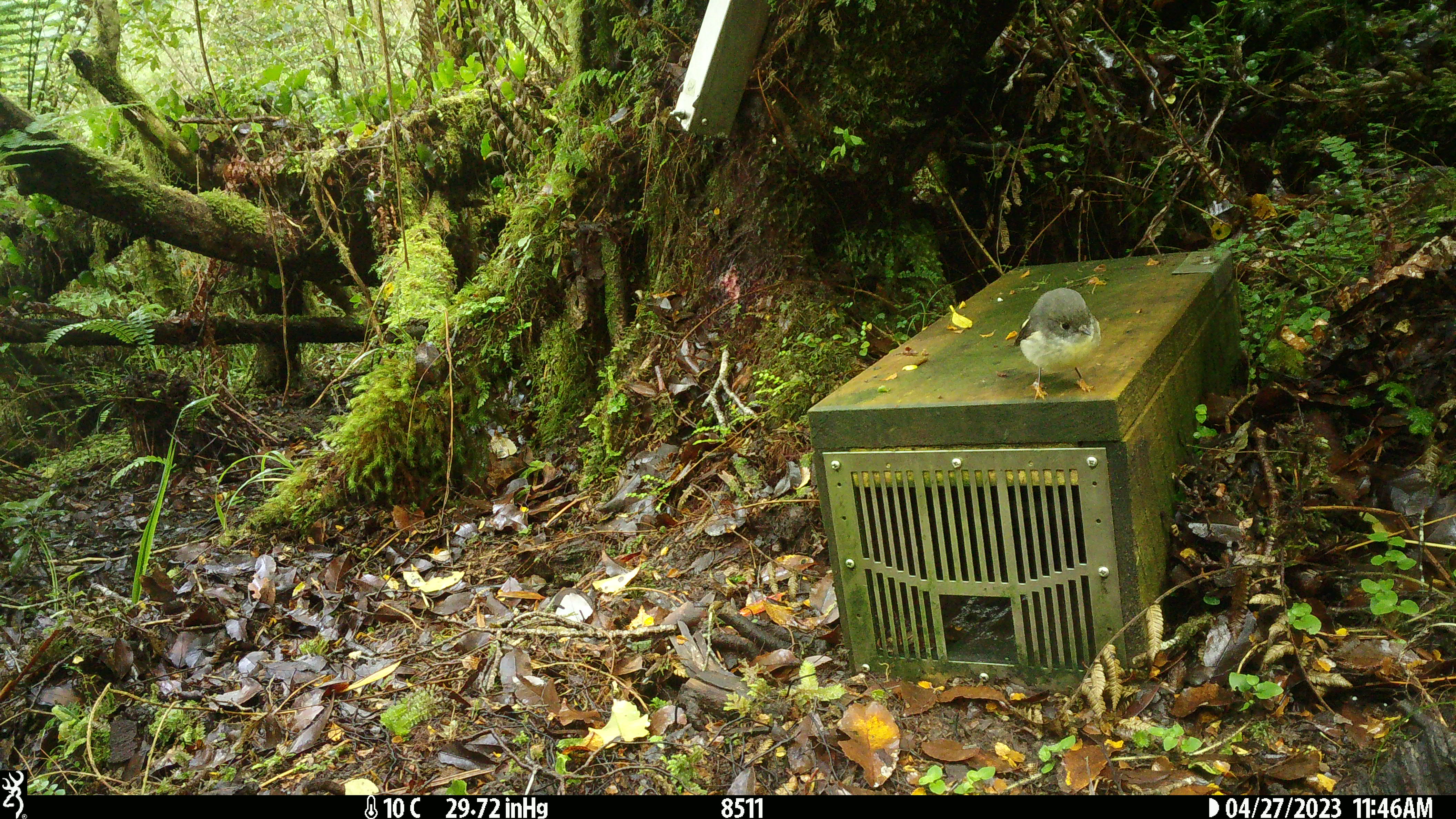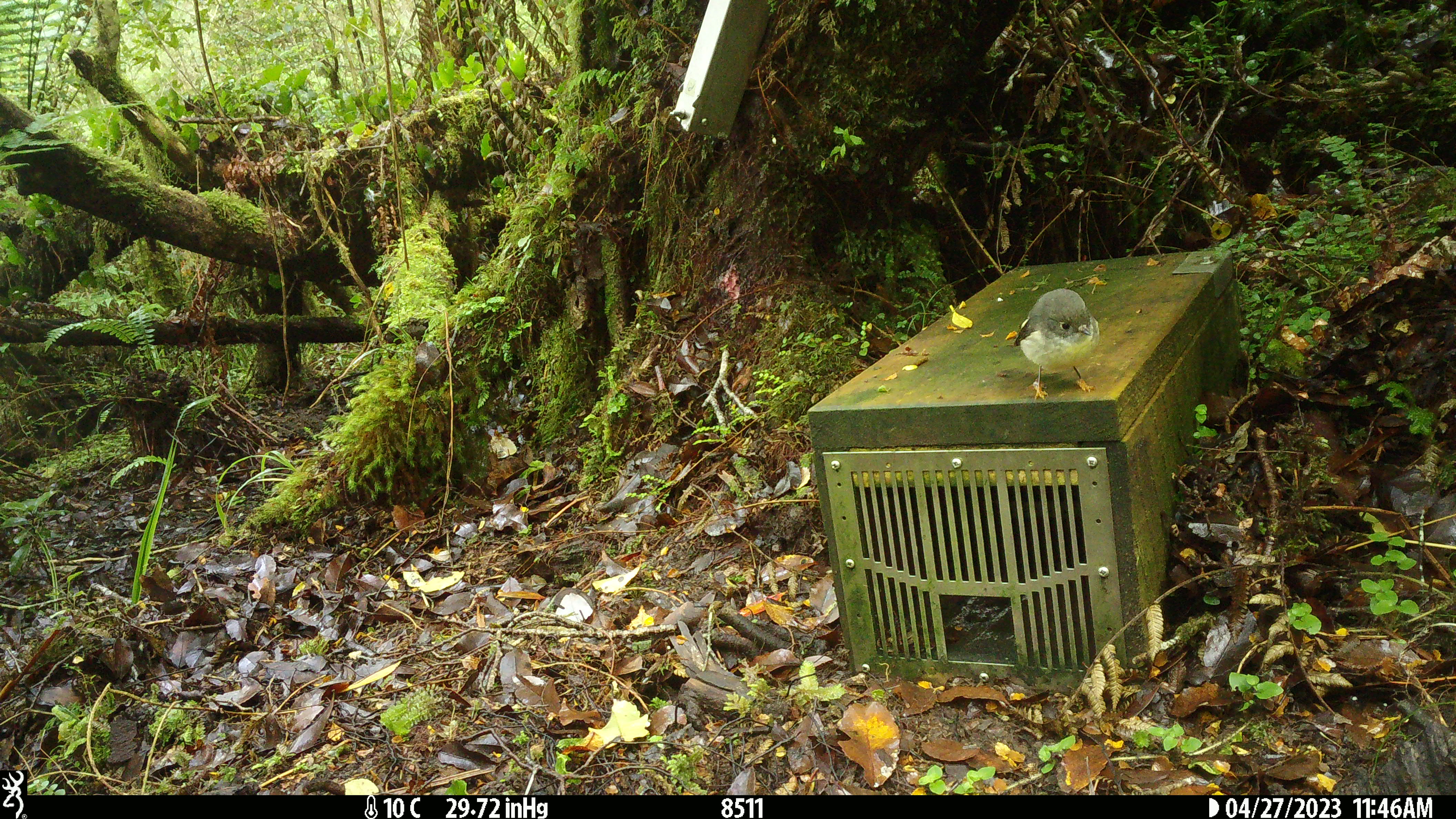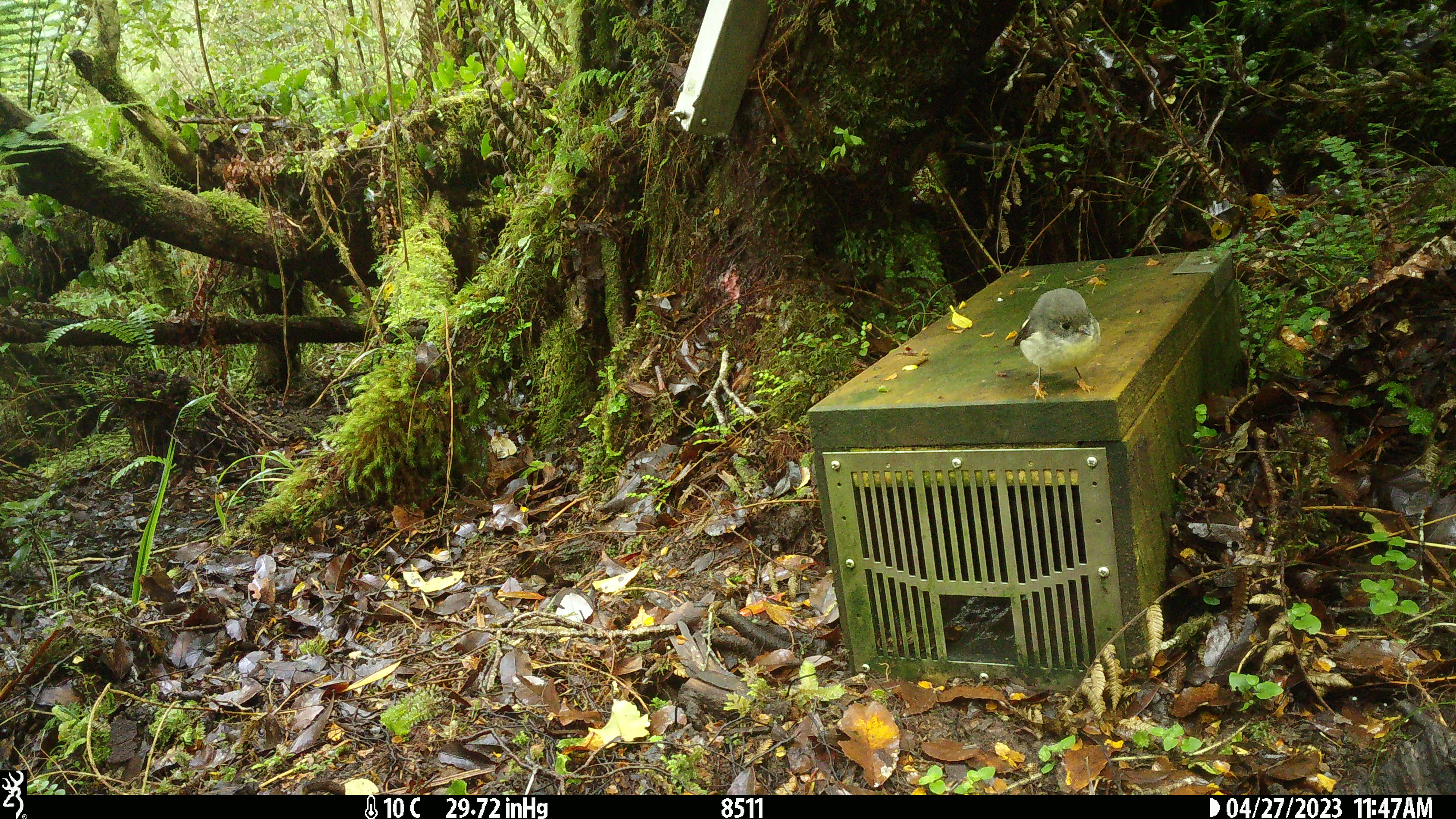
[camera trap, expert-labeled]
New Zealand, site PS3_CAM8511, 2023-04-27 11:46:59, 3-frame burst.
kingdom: Animalia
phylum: Chordata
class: Aves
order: Passeriformes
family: Petroicidae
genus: Petroica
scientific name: Petroica macrocephala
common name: tomtit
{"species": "tomtit (Petroica macrocephala)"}